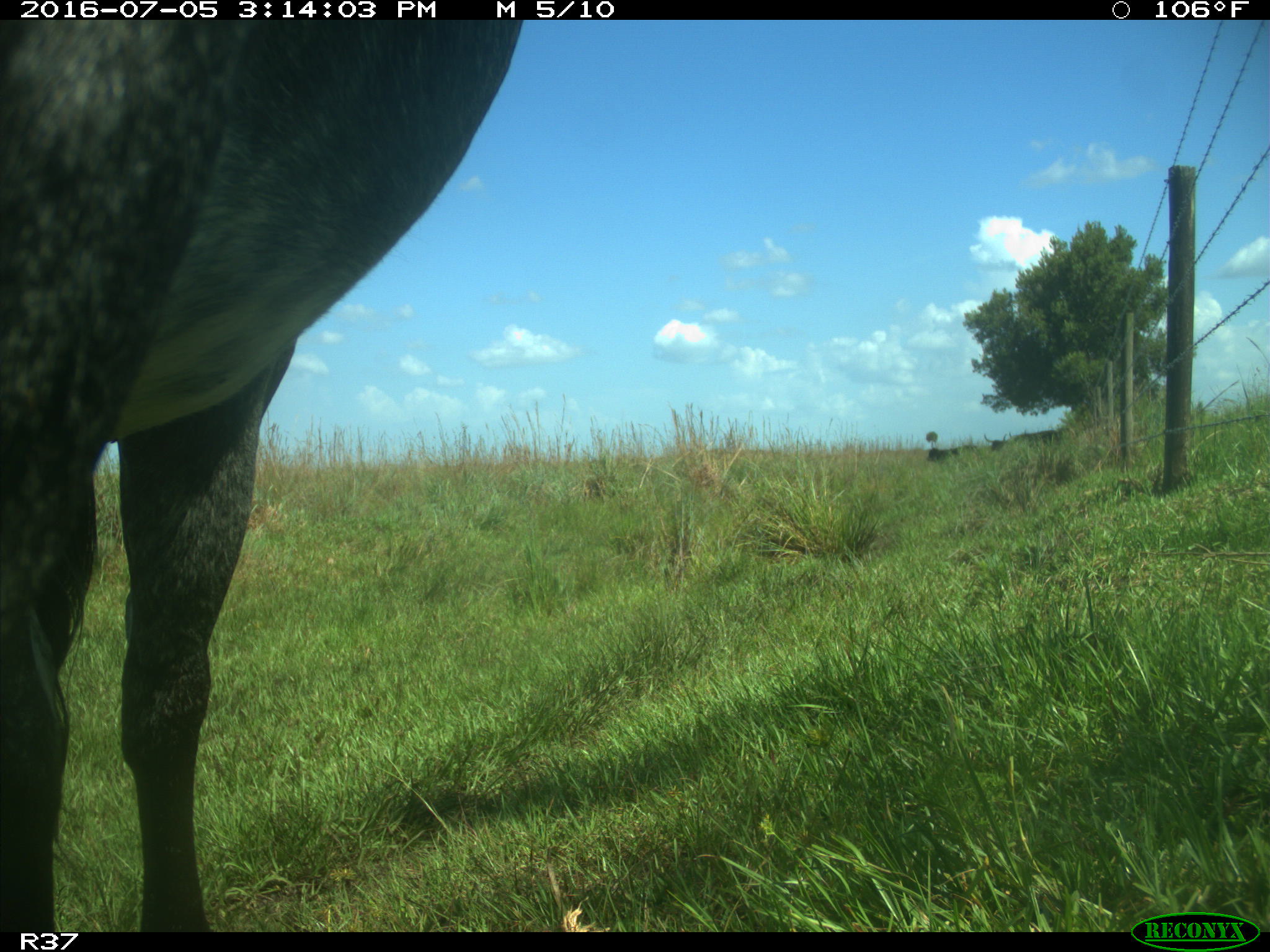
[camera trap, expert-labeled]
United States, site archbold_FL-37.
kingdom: Animalia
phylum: Chordata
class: Mammalia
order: Artiodactyla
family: Bovidae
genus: Bos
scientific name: Bos taurus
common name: domestic cow